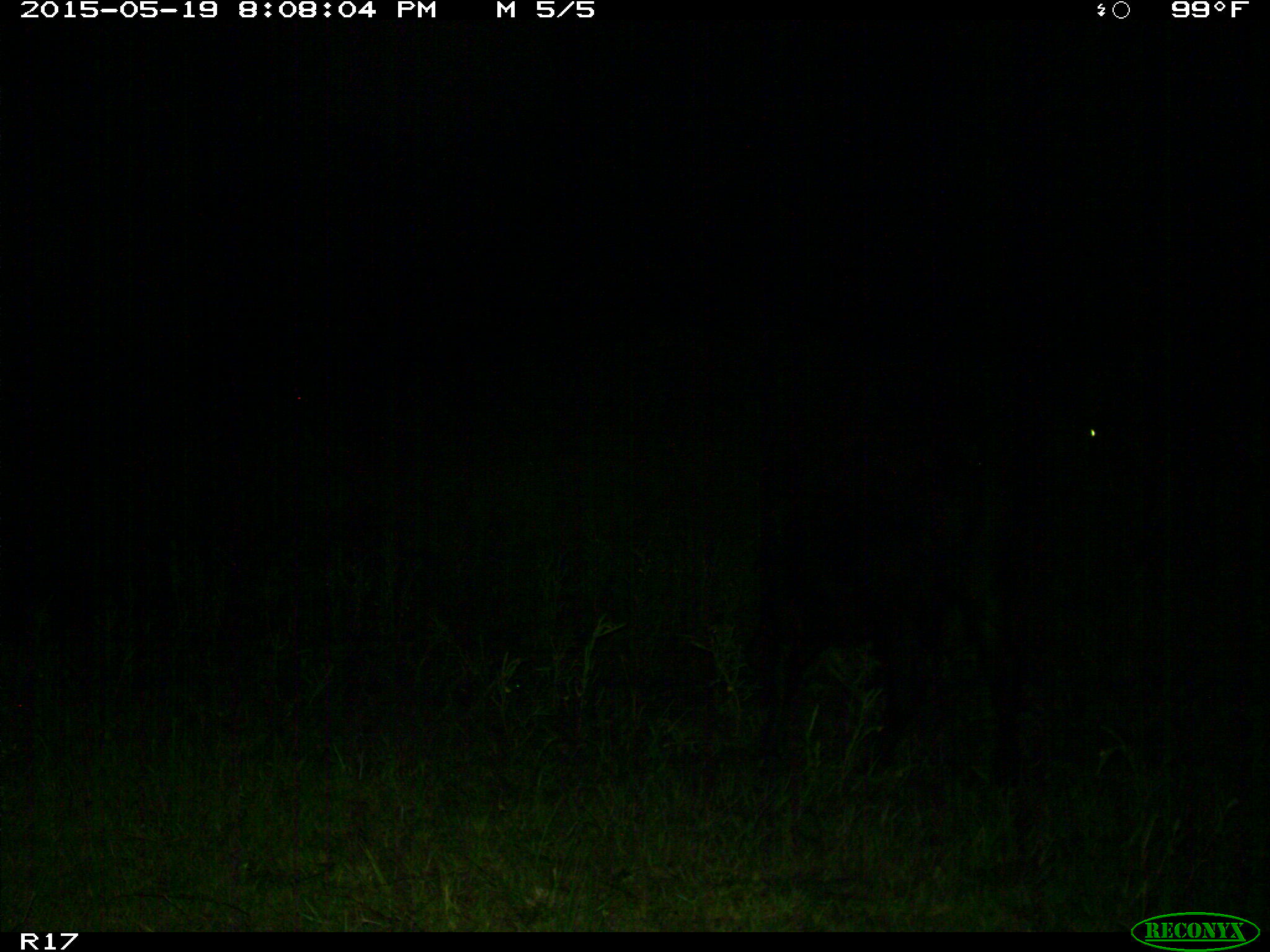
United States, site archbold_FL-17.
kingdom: Animalia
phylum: Chordata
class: Mammalia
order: Artiodactyla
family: Bovidae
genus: Bos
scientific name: Bos taurus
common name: domestic cow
Bos taurus (domestic cow).